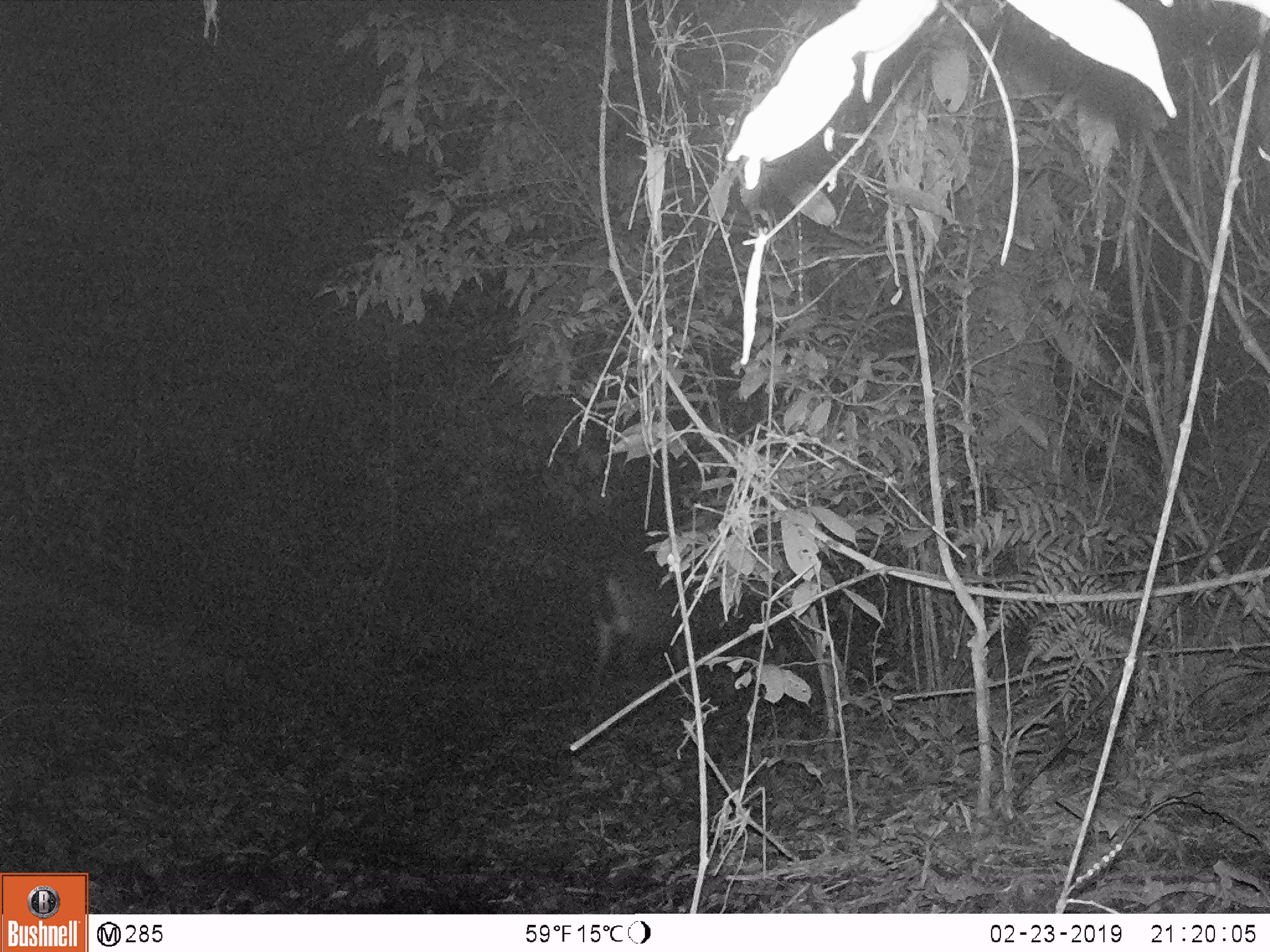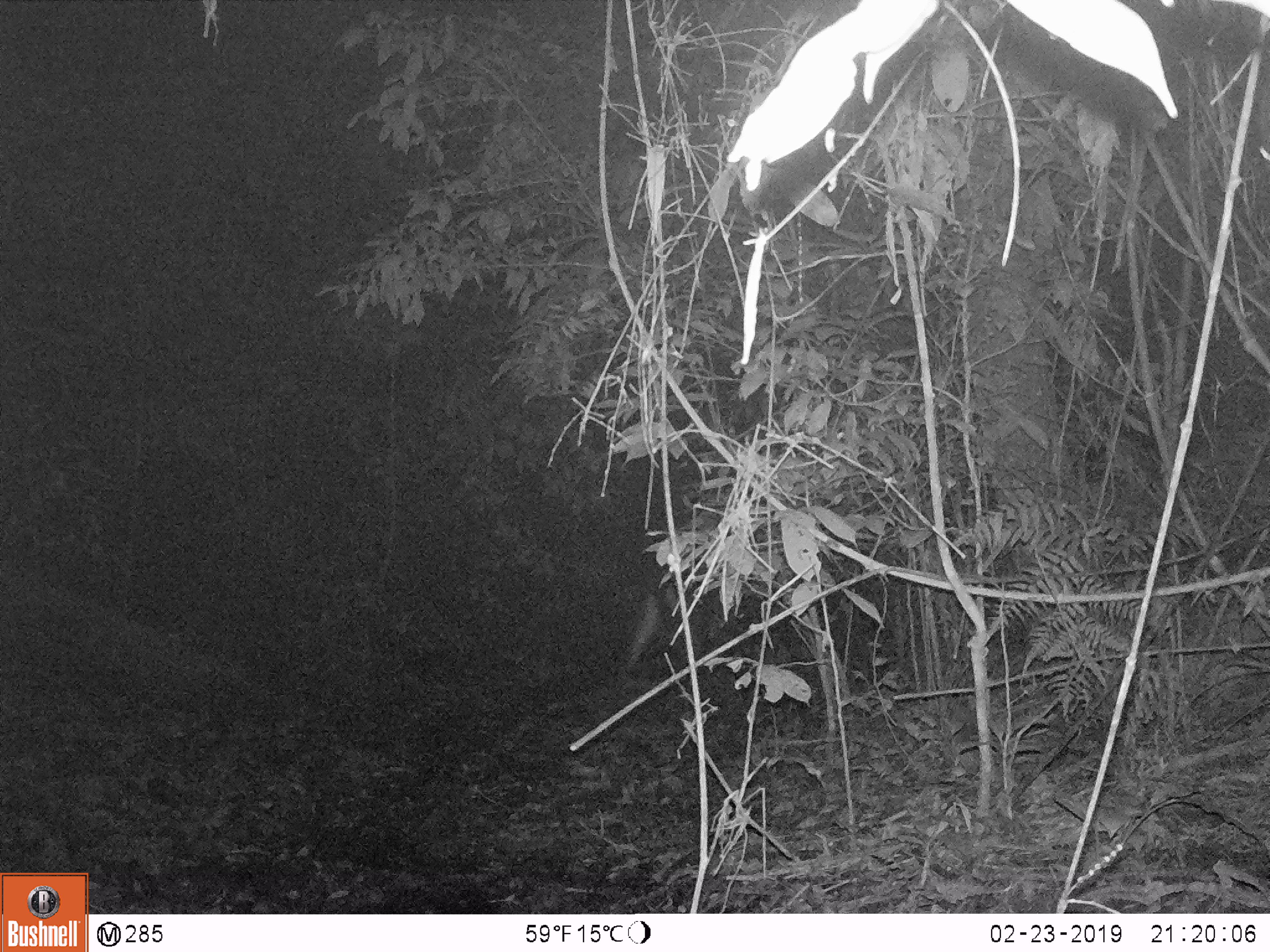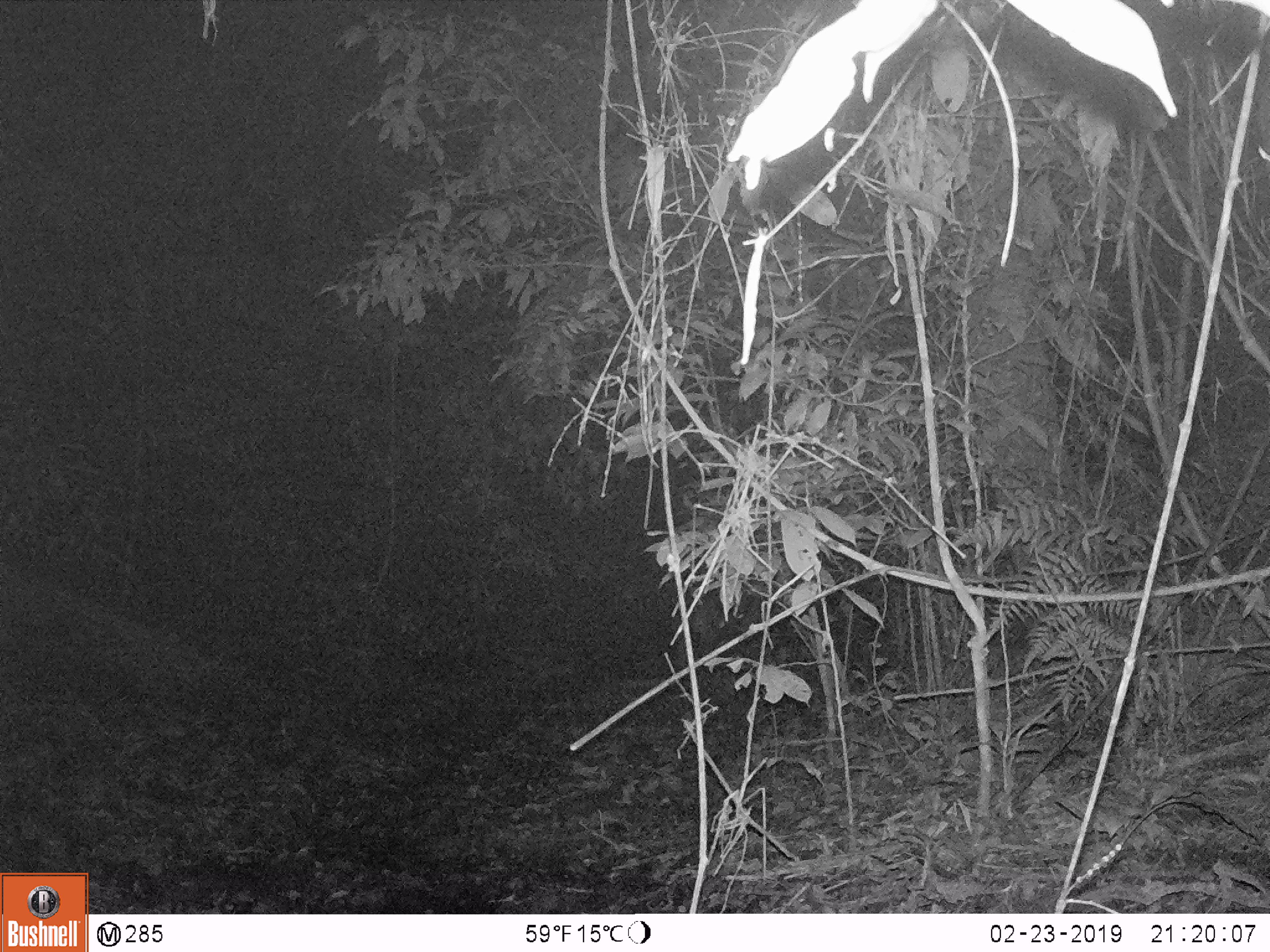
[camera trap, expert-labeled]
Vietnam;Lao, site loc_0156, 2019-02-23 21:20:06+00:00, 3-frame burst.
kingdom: Animalia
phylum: Chordata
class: Mammalia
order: Artiodactyla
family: Cervidae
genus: Rusa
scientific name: Rusa unicolor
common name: sambar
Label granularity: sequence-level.